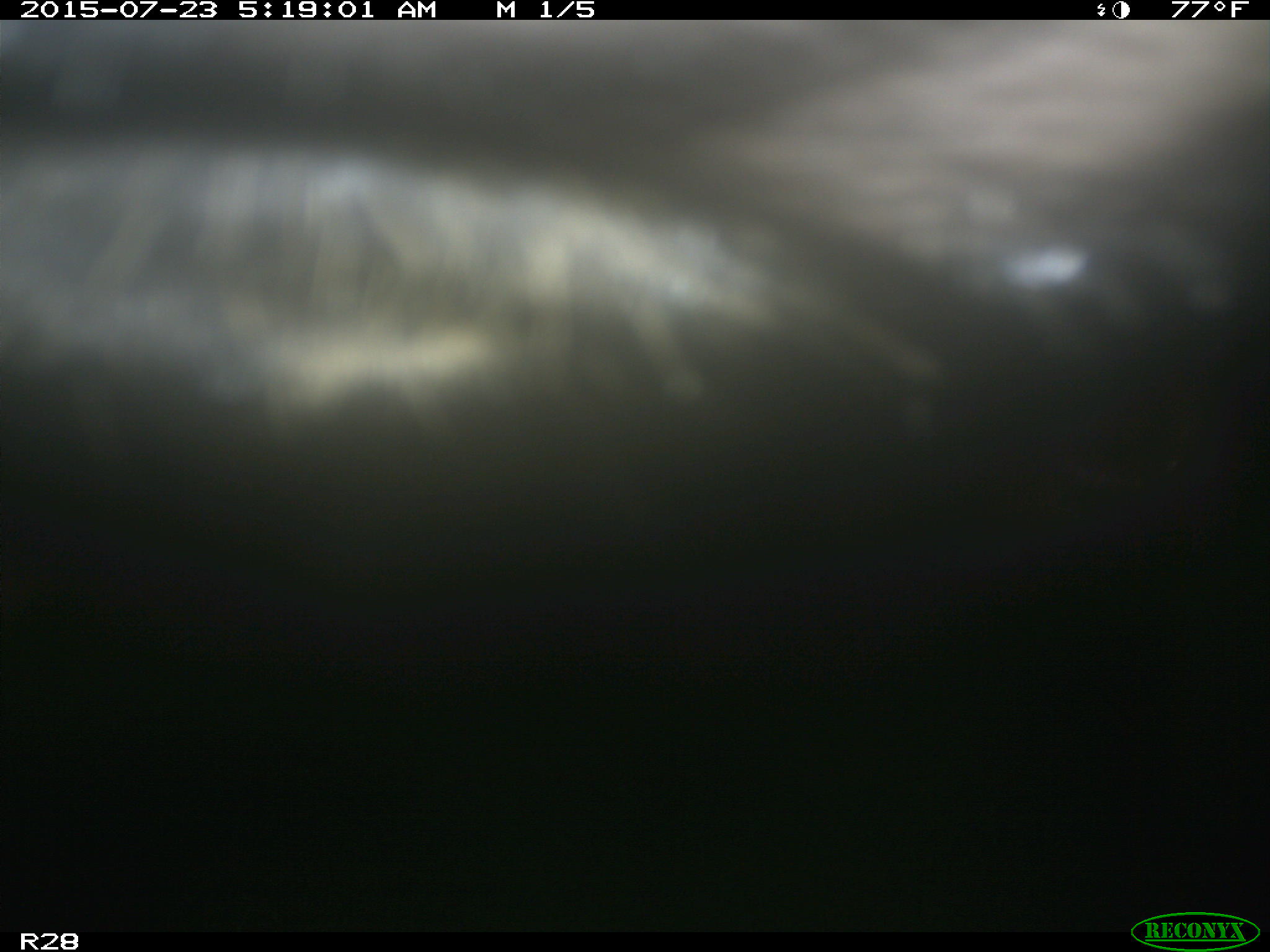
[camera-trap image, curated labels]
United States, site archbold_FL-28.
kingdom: Animalia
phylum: Chordata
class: Mammalia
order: Artiodactyla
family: Bovidae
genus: Bos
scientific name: Bos taurus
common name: domestic cow